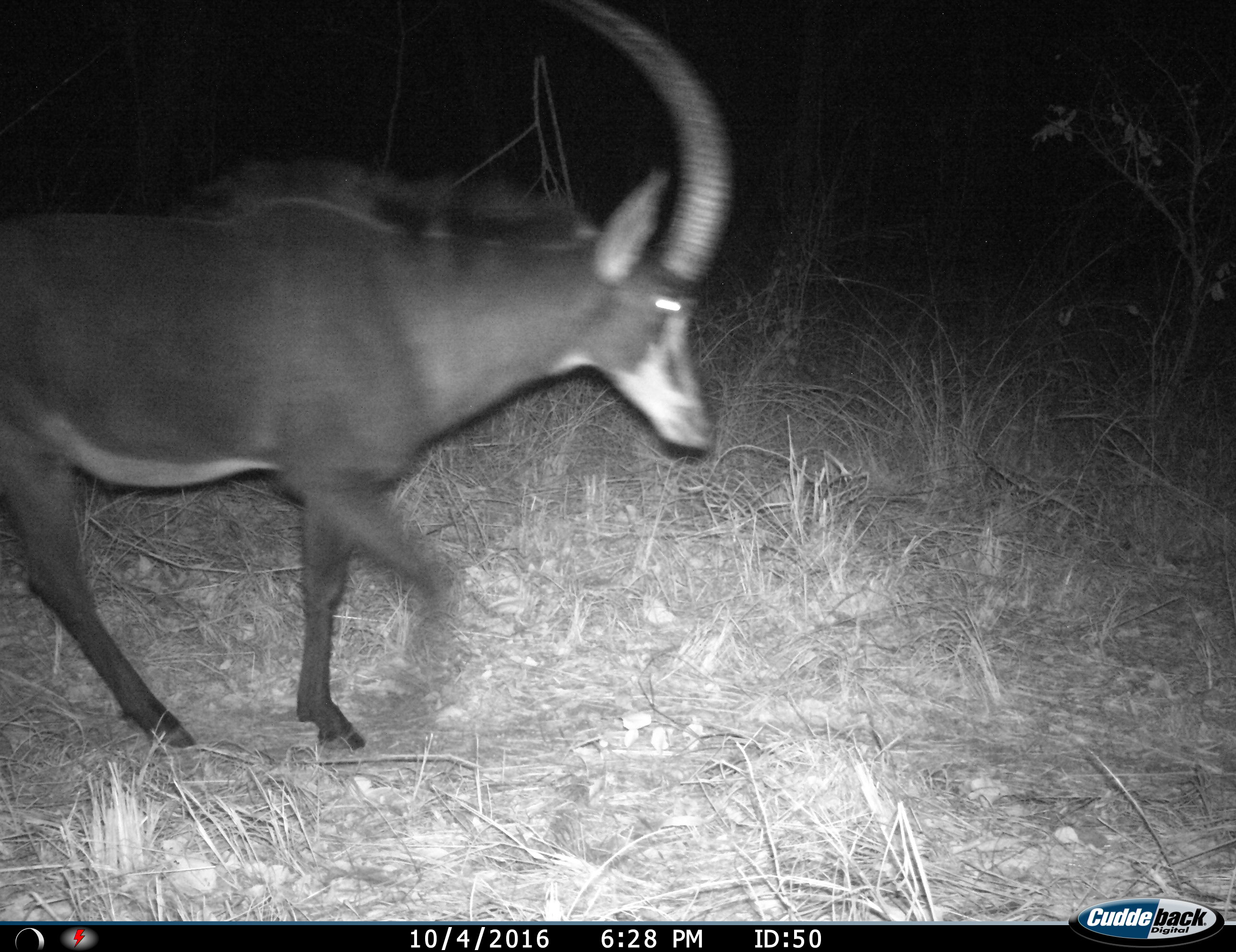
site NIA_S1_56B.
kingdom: Animalia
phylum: Chordata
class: Mammalia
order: Artiodactyla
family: Bovidae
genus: Hippotragus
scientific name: Hippotragus niger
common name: sable antelope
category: sable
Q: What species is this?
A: Sable (sable antelope) (Hippotragus niger).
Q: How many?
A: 1.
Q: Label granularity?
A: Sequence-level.